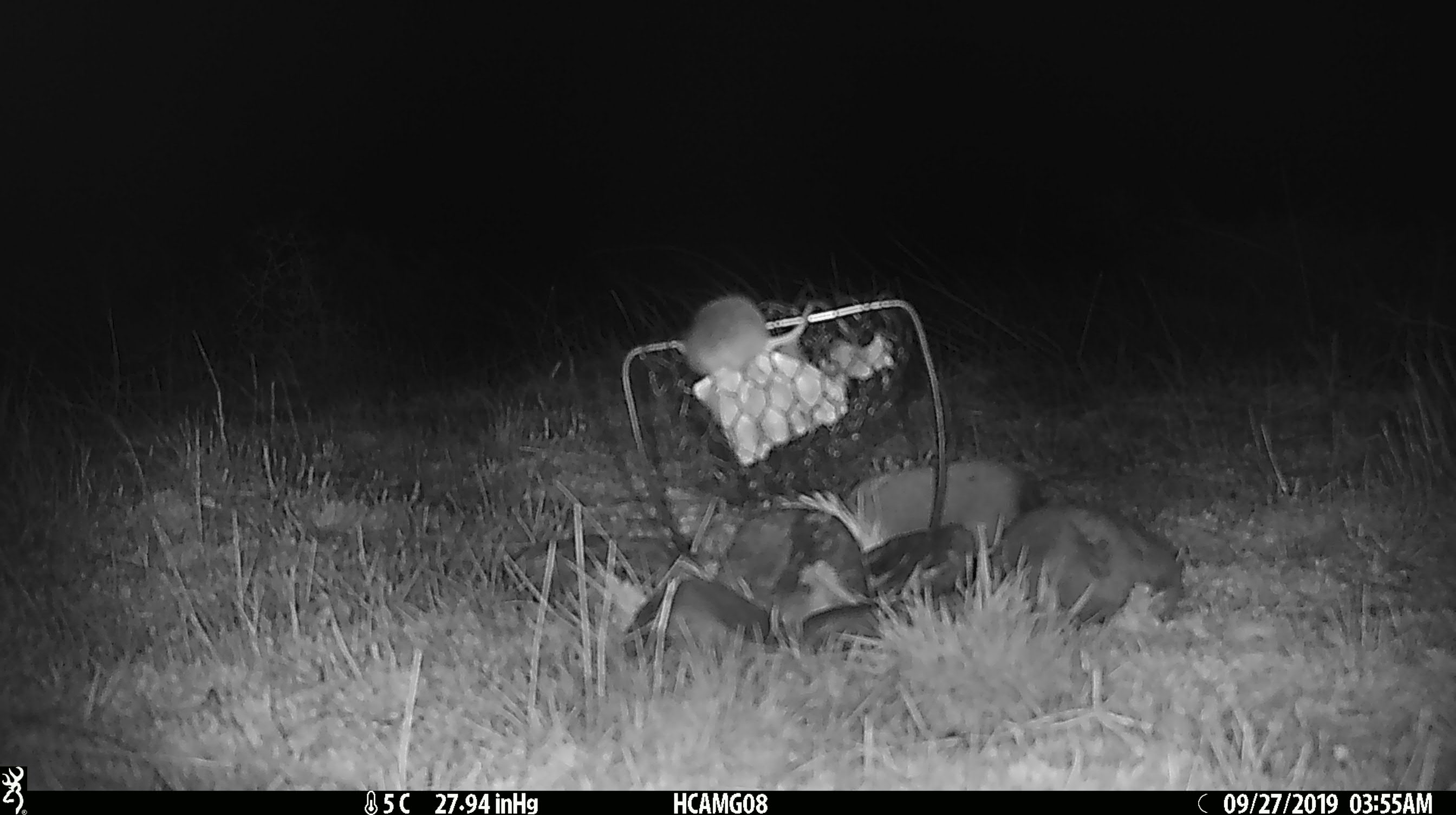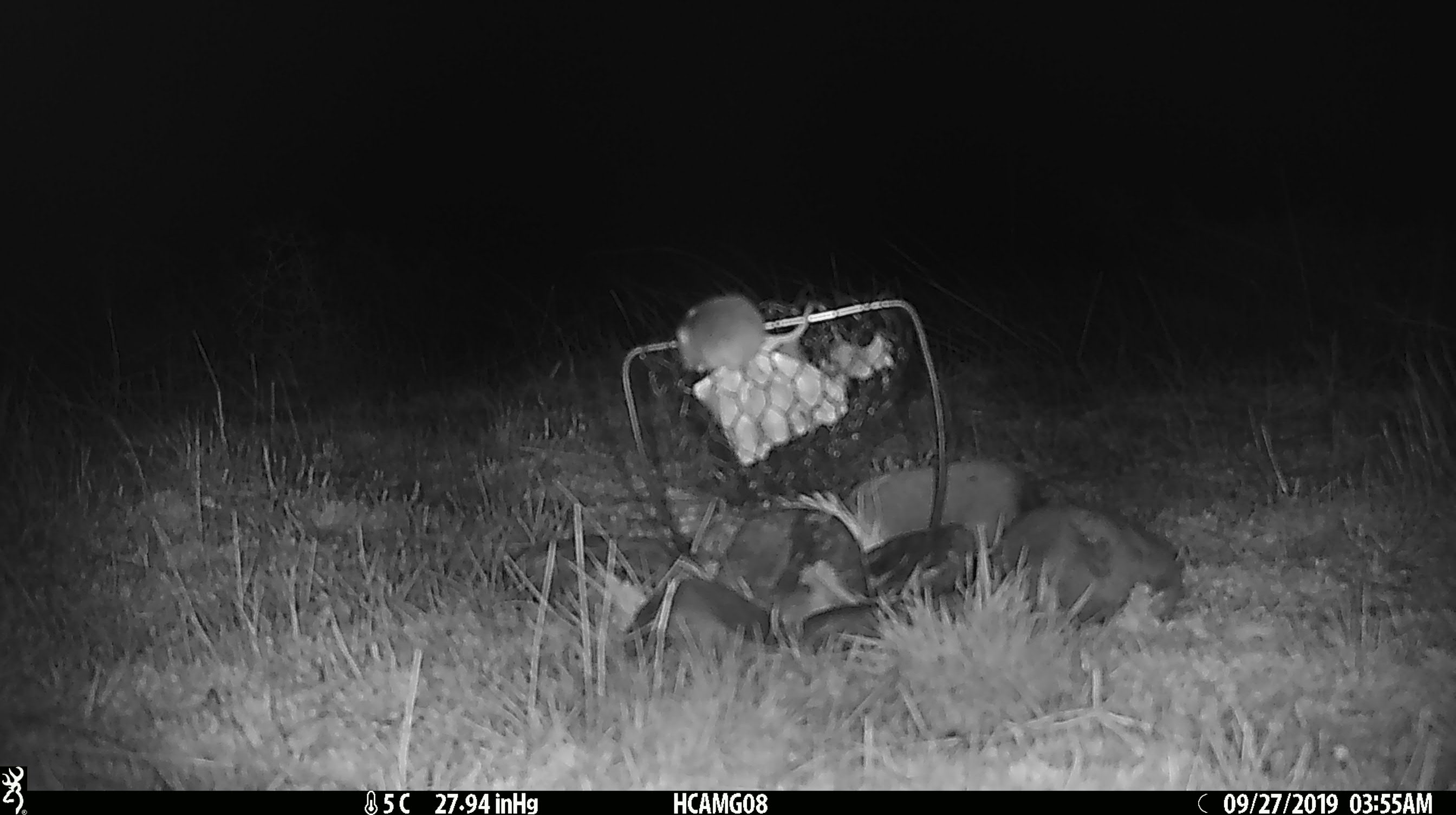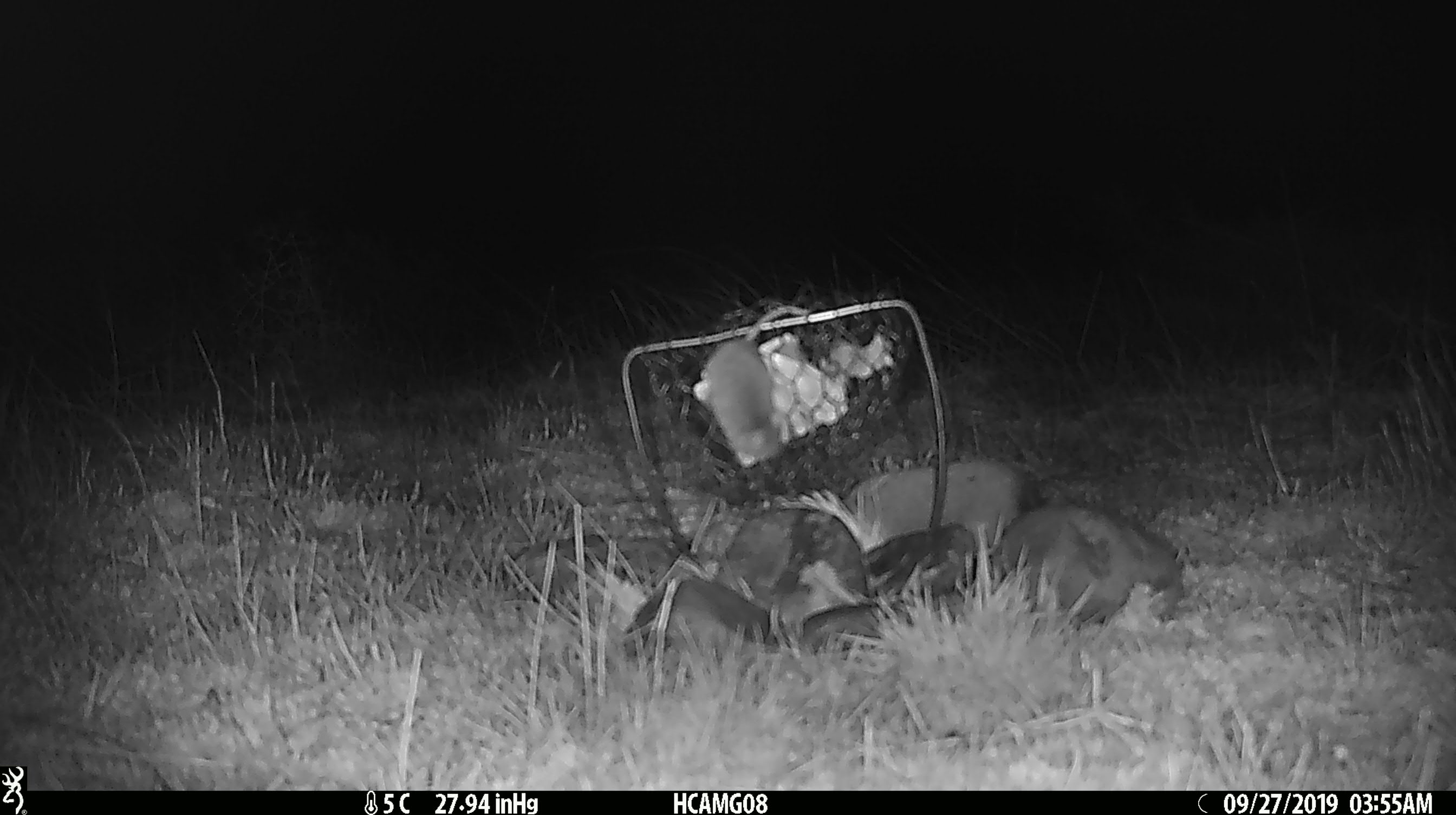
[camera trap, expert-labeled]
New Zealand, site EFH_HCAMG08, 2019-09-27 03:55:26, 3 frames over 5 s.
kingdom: Animalia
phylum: Chordata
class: Mammalia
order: Rodentia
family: Muridae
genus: Mus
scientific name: Mus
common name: mouse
Mouse (Mus).